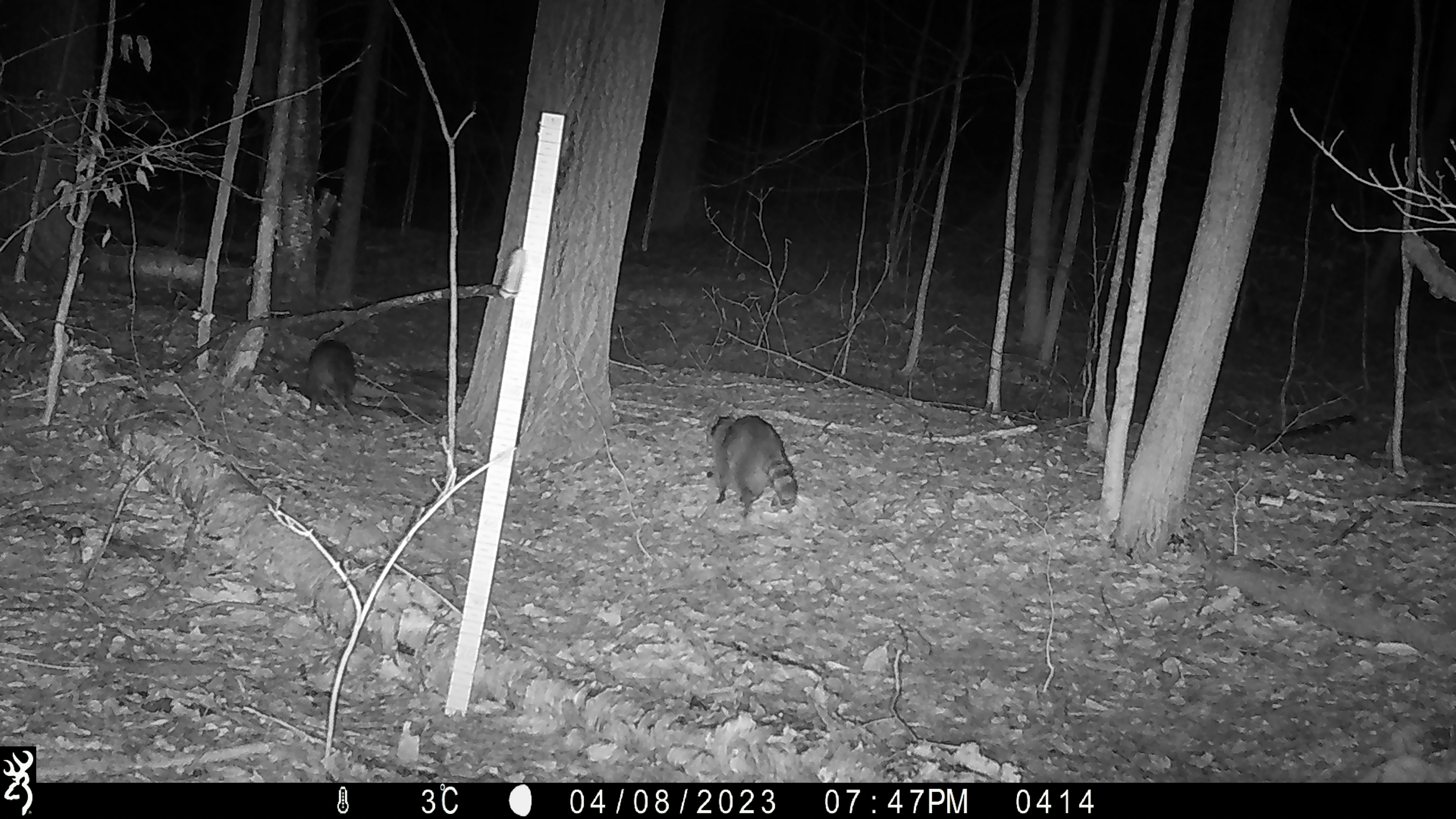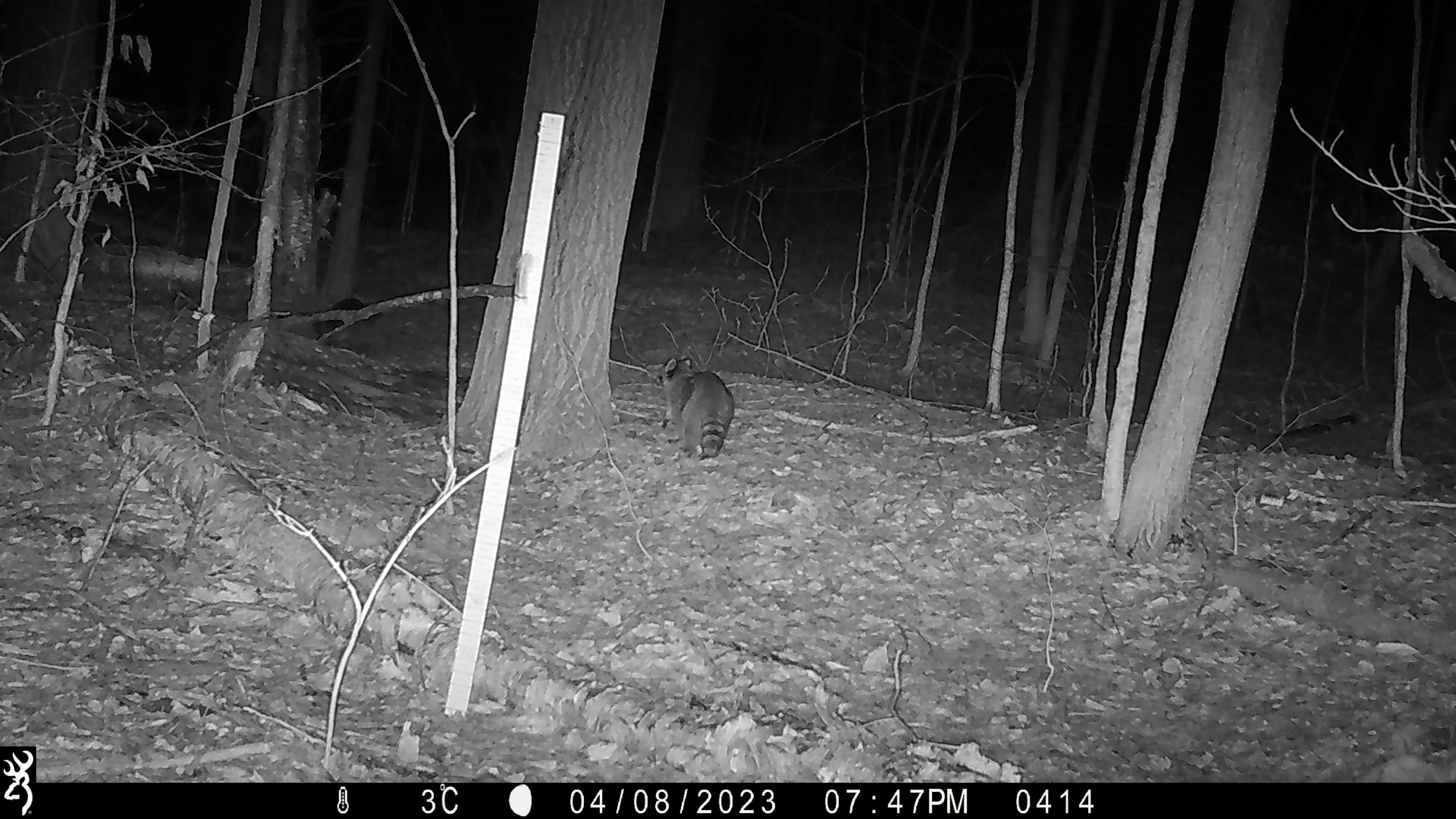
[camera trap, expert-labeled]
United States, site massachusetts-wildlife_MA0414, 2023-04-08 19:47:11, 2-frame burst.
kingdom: Animalia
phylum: Chordata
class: Mammalia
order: Carnivora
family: Procyonidae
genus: Procyon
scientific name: Procyon lotor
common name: raccoon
Raccoon (Procyon lotor).